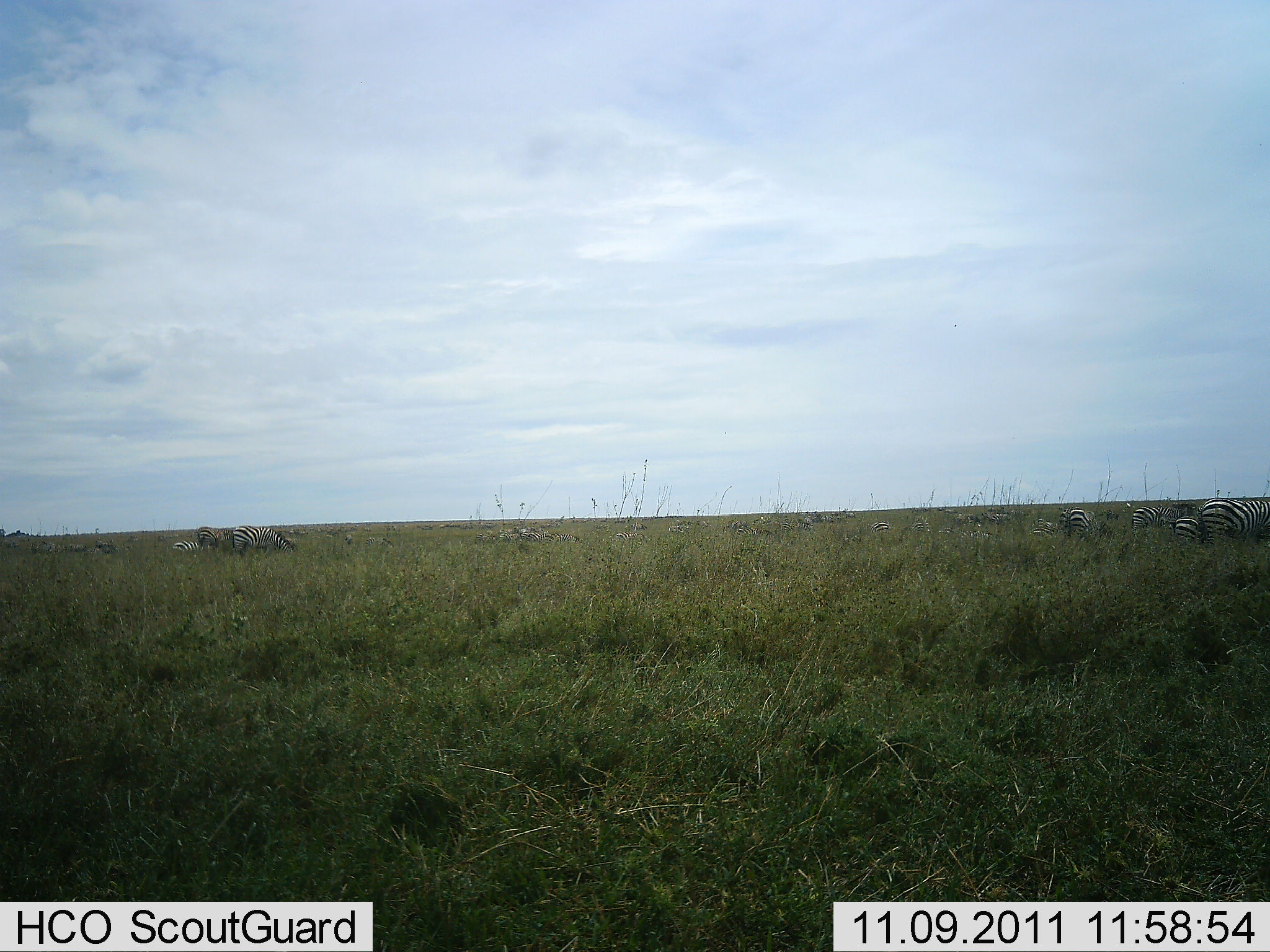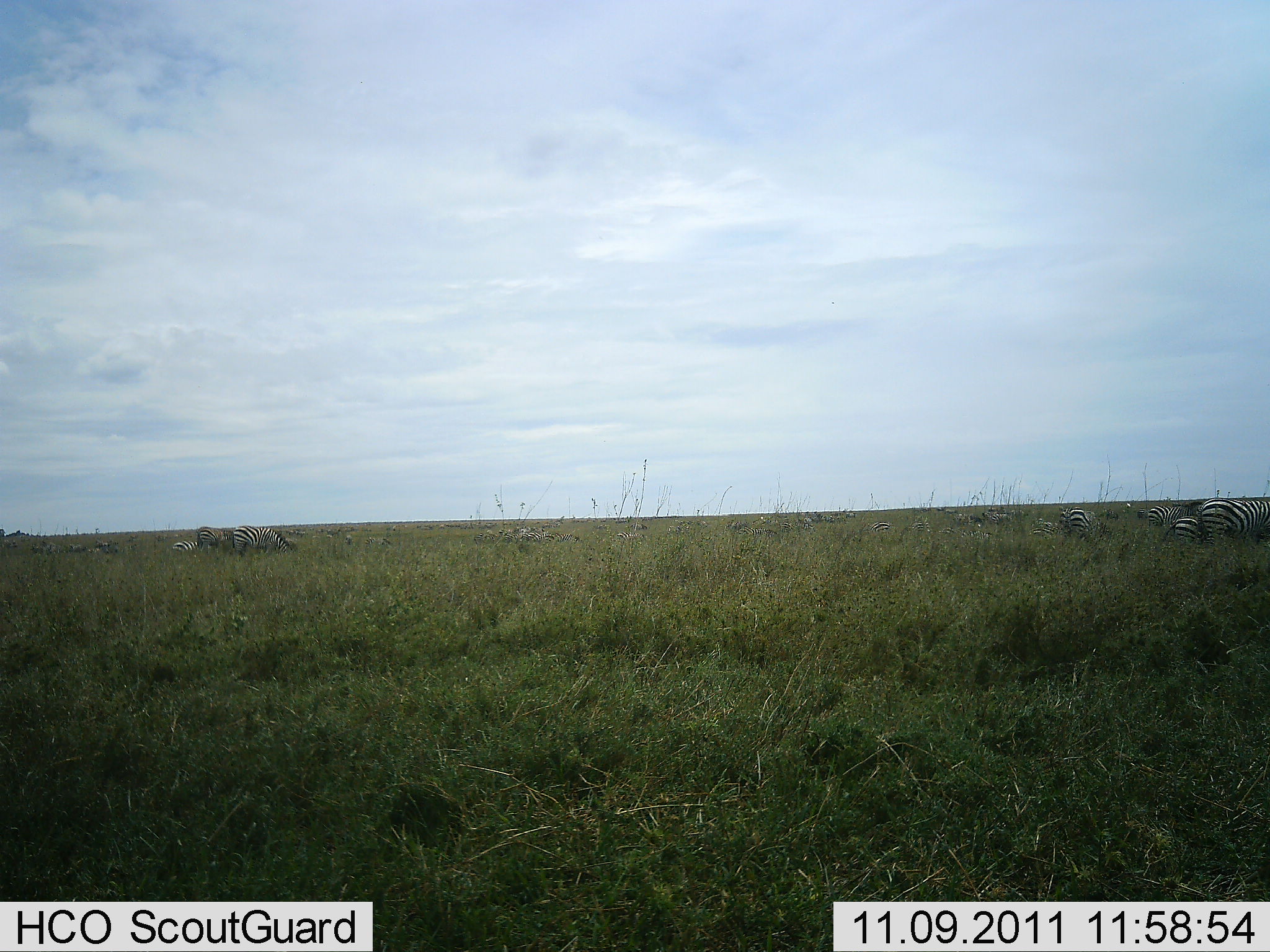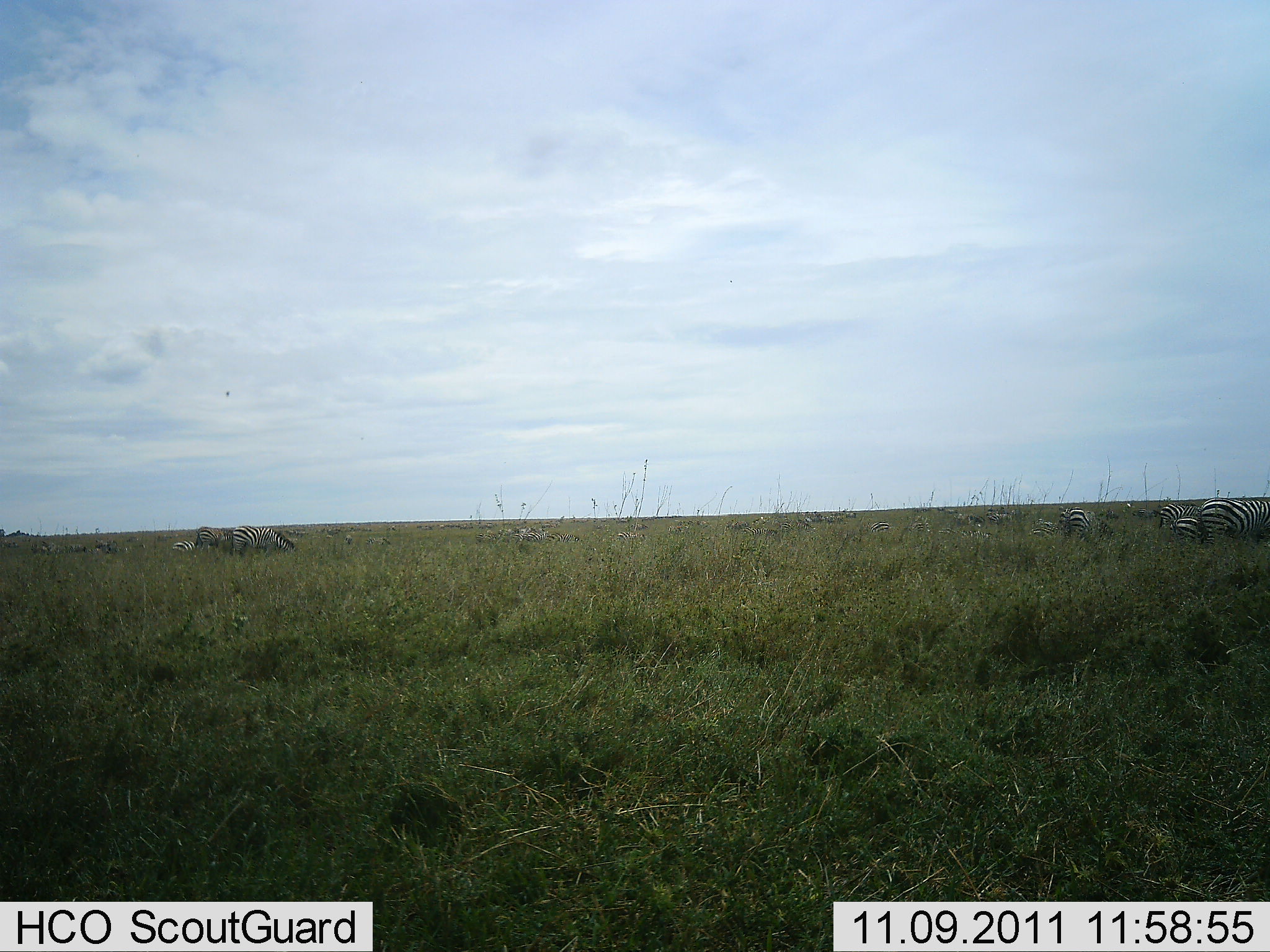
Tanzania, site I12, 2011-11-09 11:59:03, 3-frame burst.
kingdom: Animalia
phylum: Chordata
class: Mammalia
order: Perissodactyla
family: Equidae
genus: Equus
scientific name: Equus quagga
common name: plains zebra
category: zebra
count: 11-50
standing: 50%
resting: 8%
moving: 25%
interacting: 0%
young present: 8%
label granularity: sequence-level